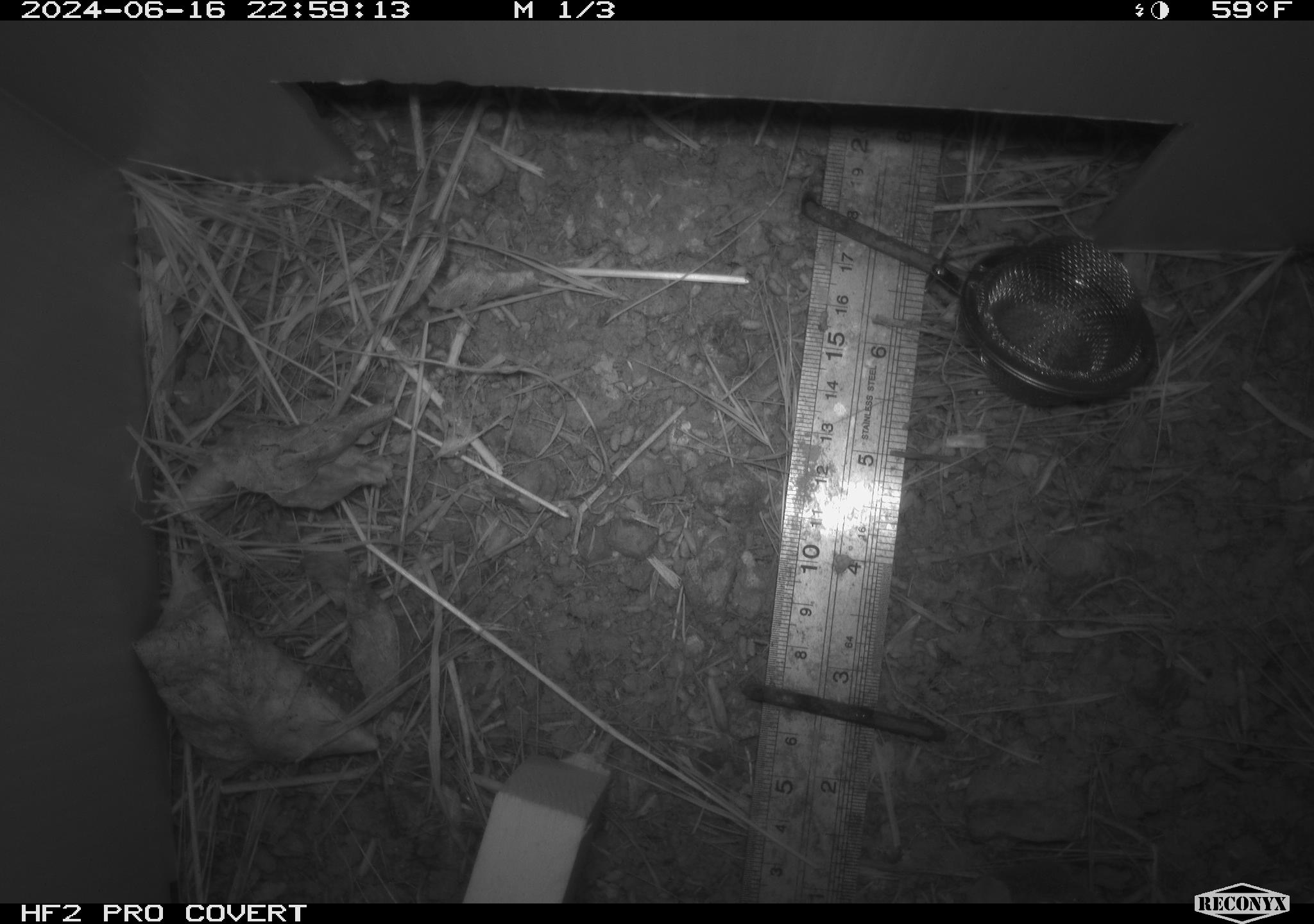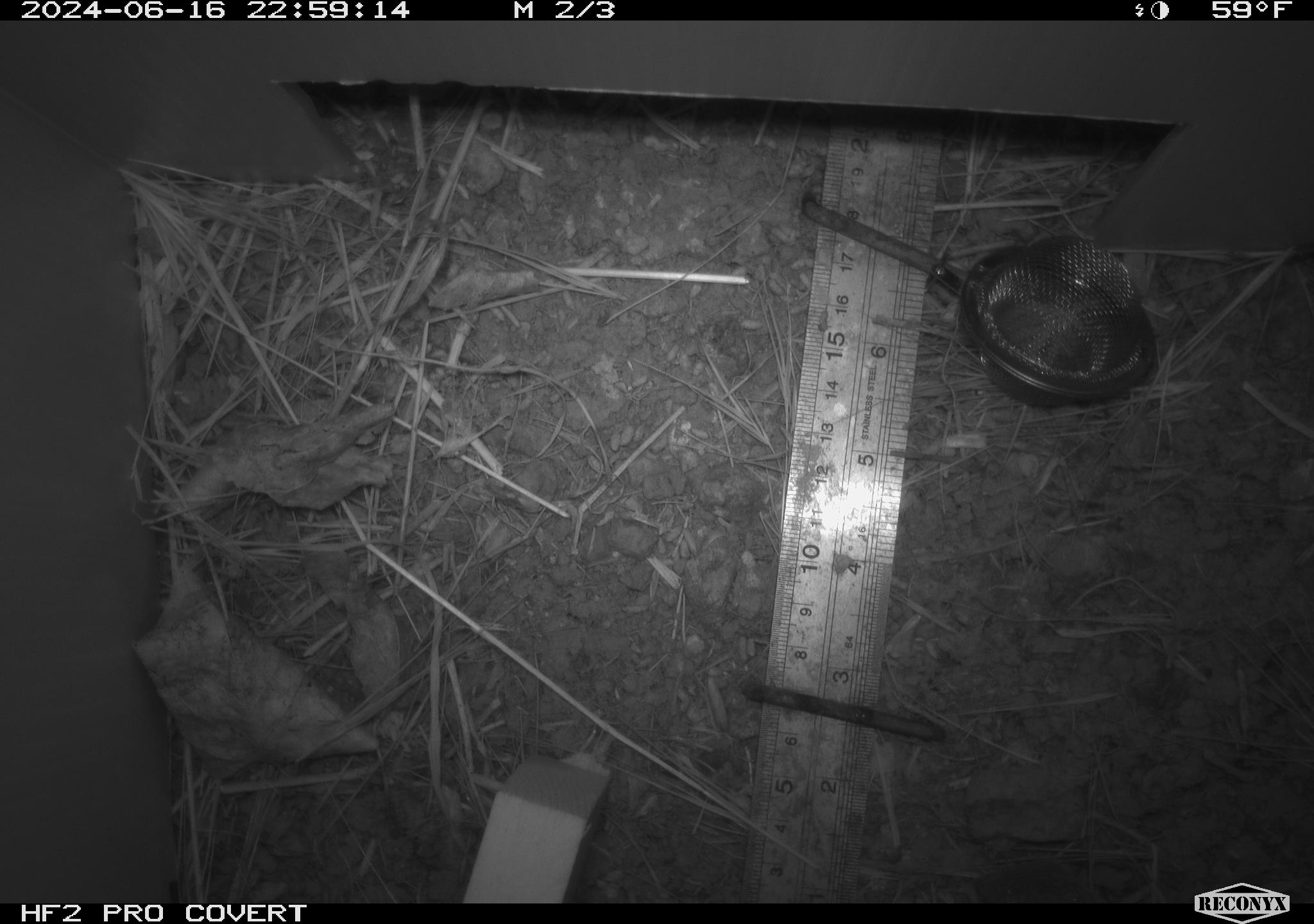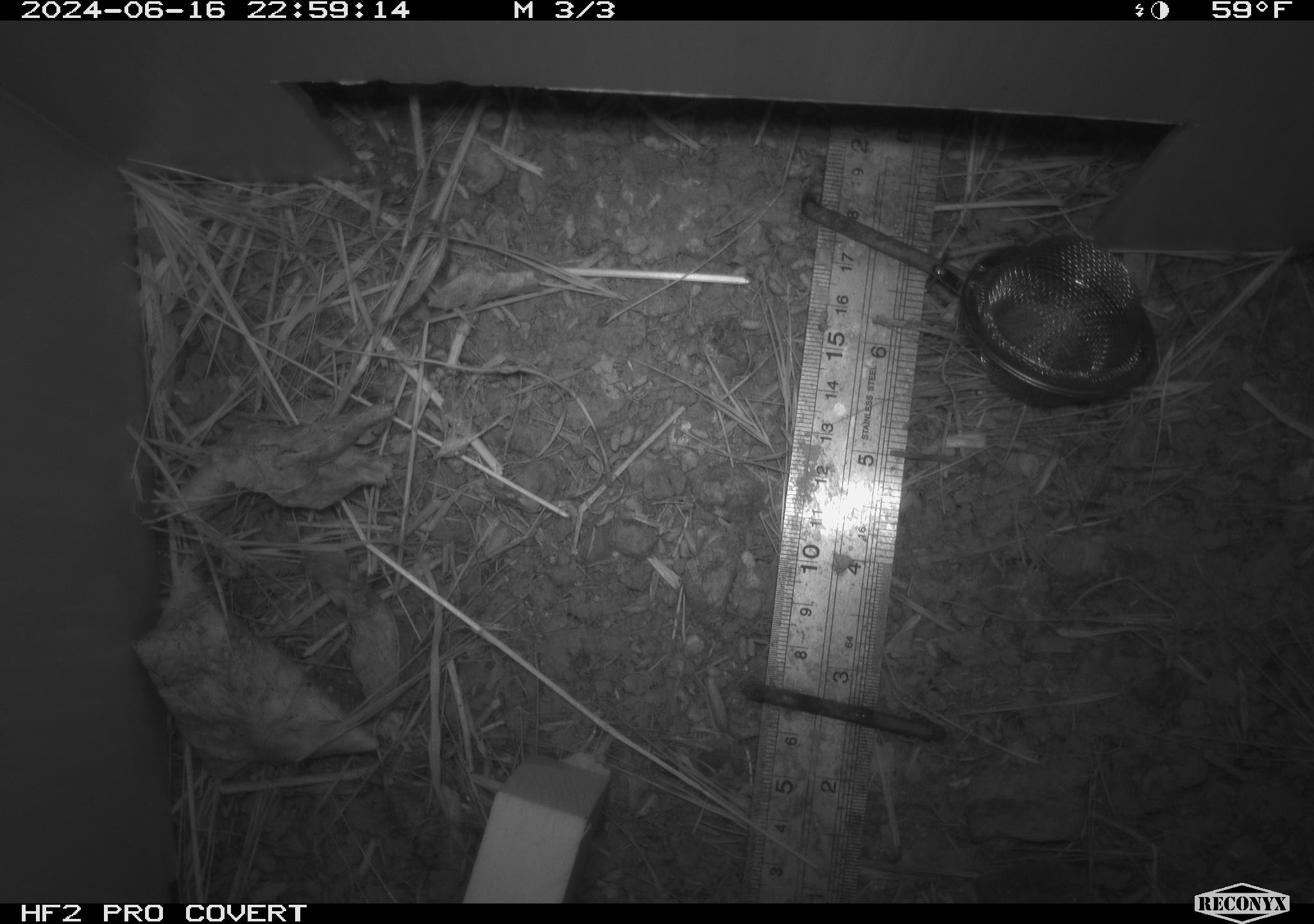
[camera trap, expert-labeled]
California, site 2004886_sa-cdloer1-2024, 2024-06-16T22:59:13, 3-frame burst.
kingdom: Animalia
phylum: Chordata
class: Mammalia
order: Rodentia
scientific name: Rodentia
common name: mouse species